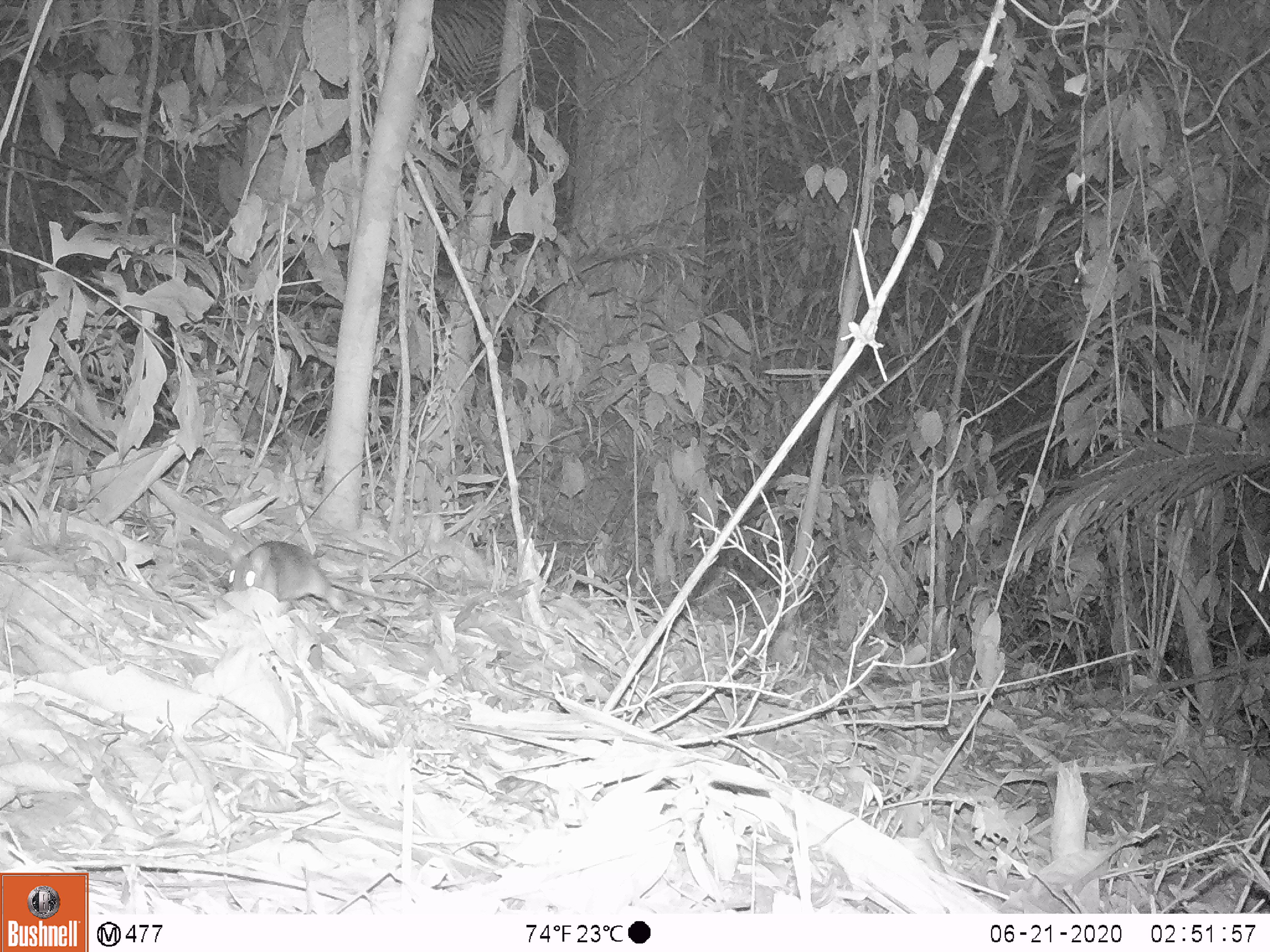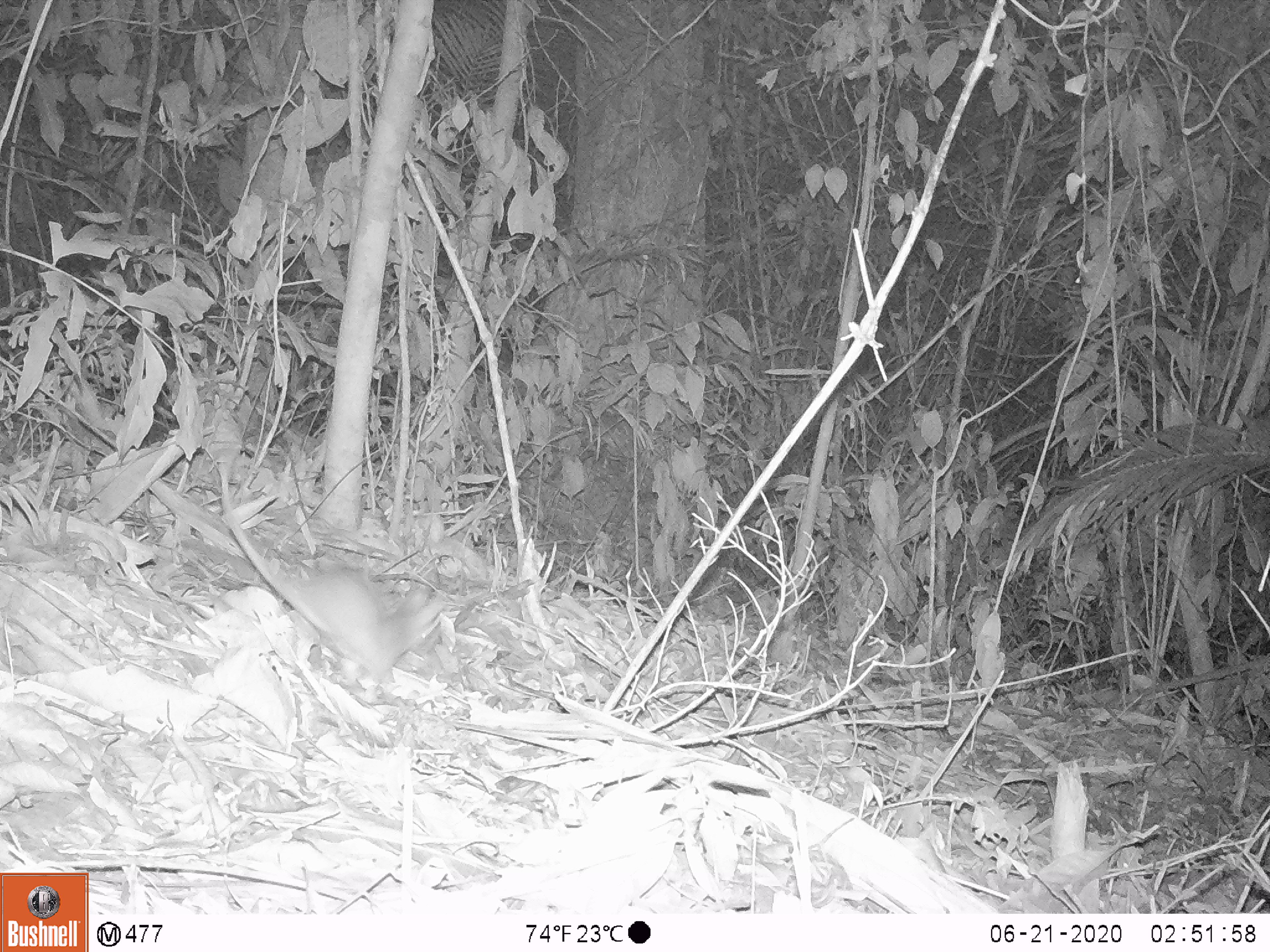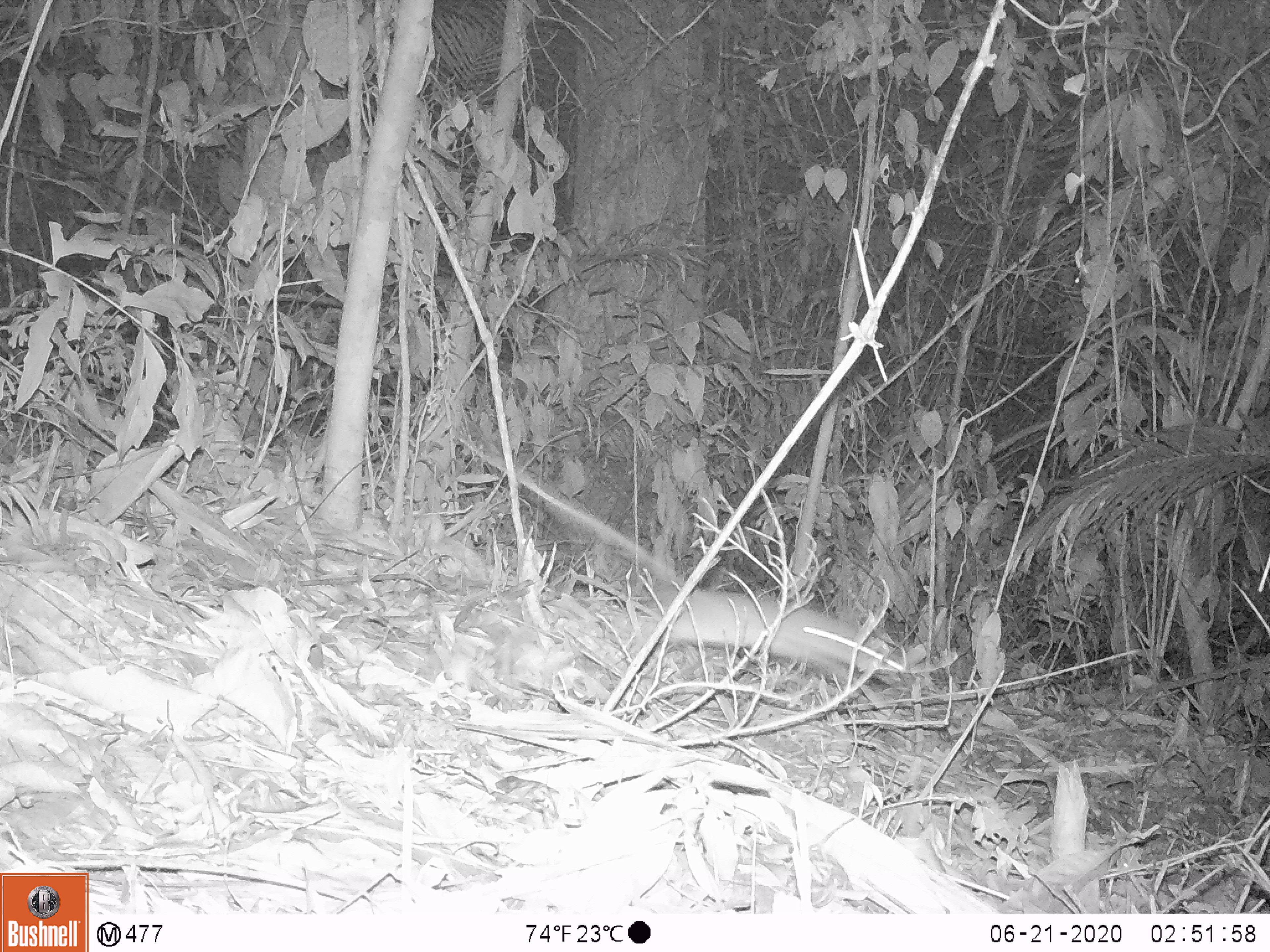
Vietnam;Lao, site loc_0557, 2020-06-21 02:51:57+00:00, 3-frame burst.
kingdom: Animalia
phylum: Chordata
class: Mammalia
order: Rodentia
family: Muridae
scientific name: Muridae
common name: old-world mice and rats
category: unidentified murid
Unidentified murid (old-world mice and rats) (Muridae). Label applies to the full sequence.